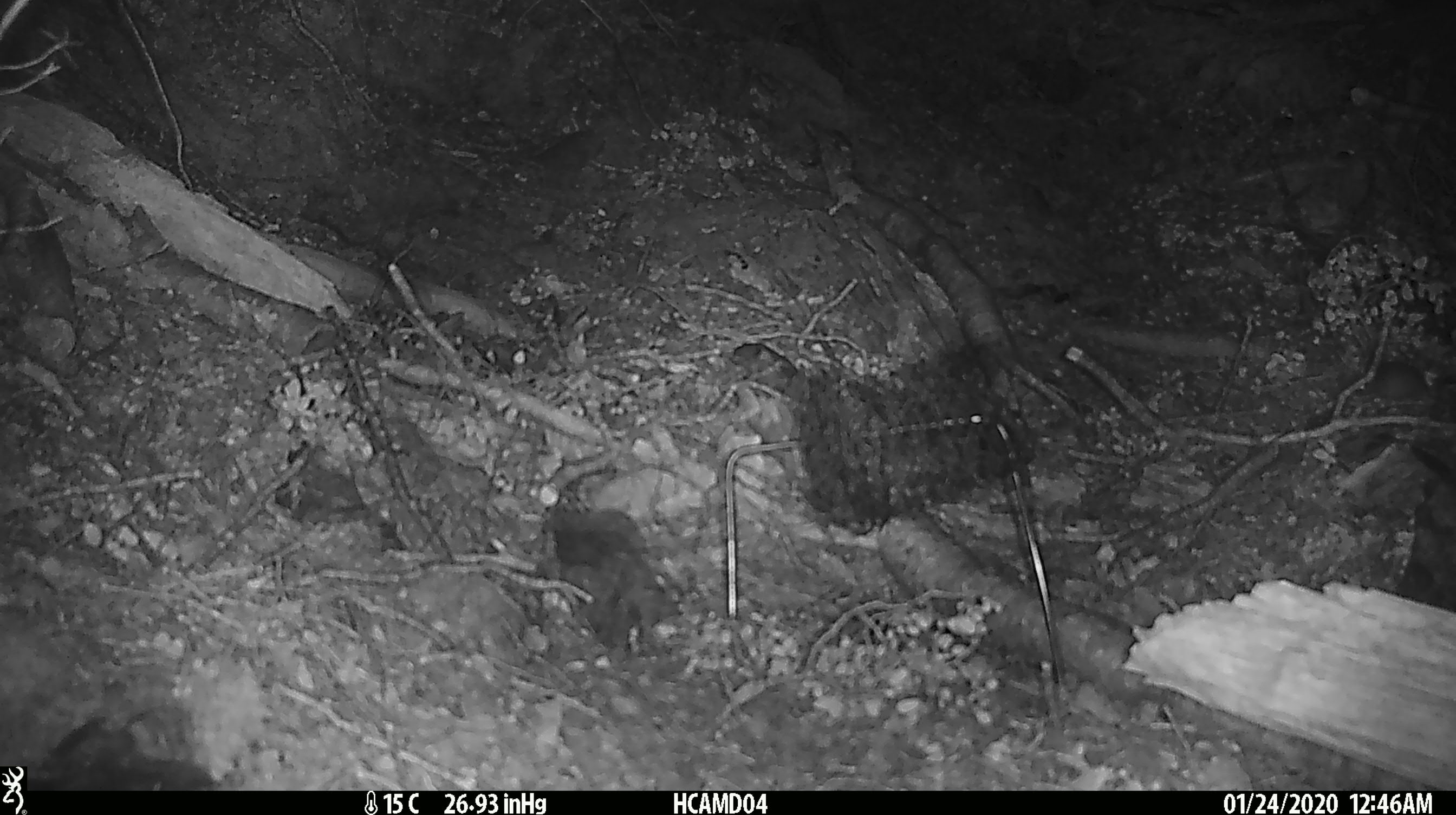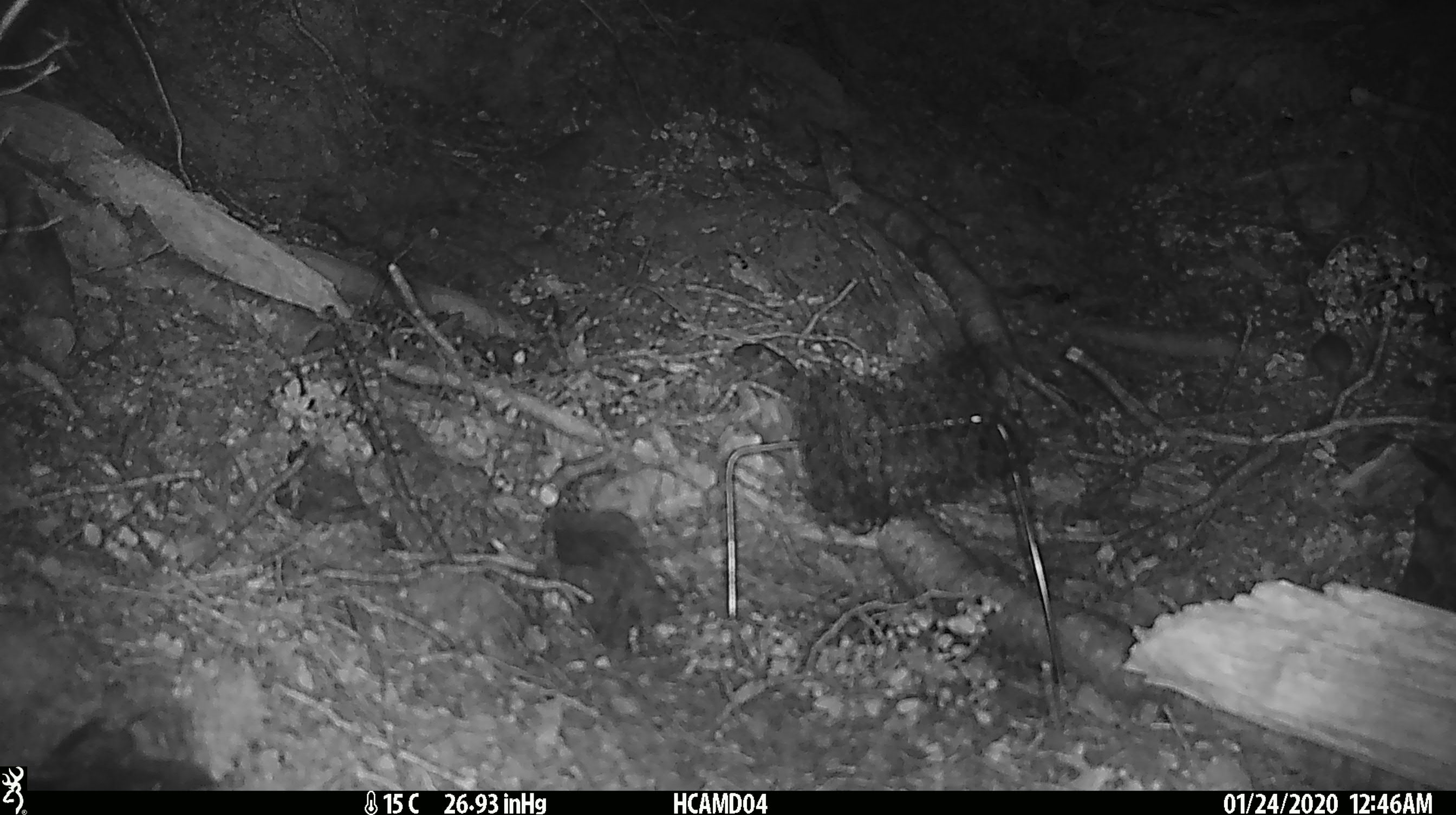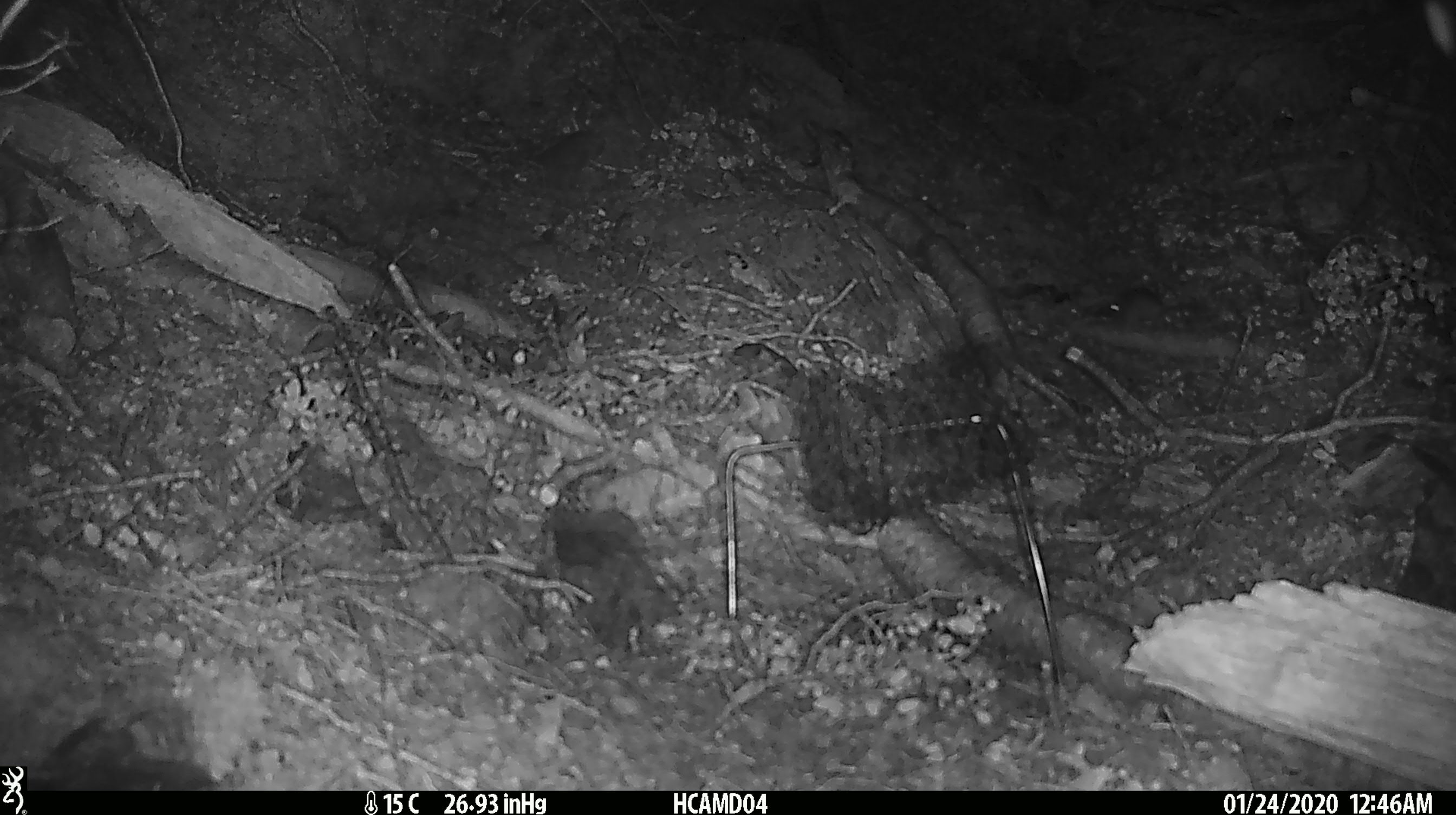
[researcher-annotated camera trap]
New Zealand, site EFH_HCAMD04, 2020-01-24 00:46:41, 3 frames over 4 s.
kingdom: Animalia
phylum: Chordata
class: Mammalia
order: Rodentia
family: Muridae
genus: Mus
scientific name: Mus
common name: mouse